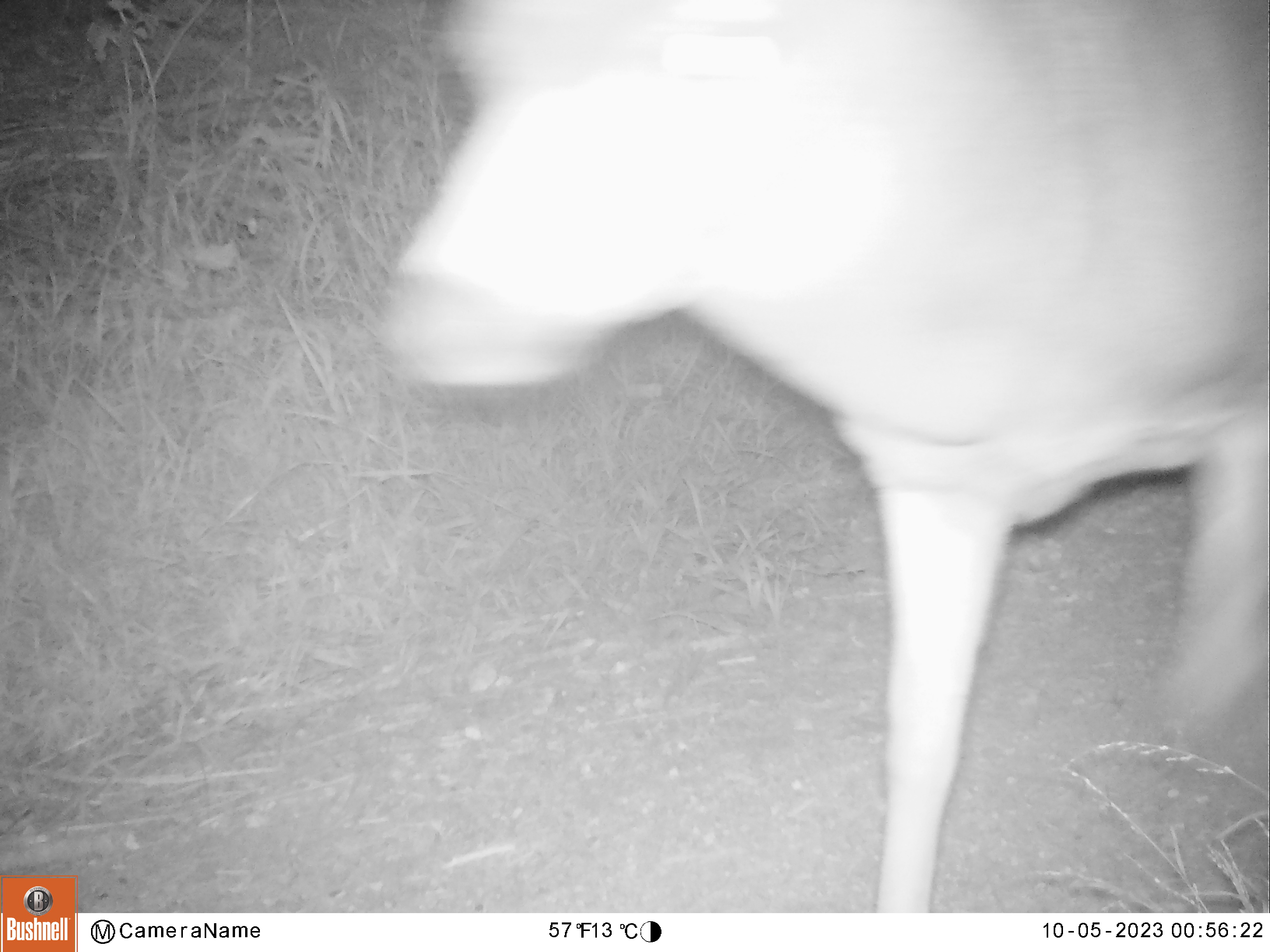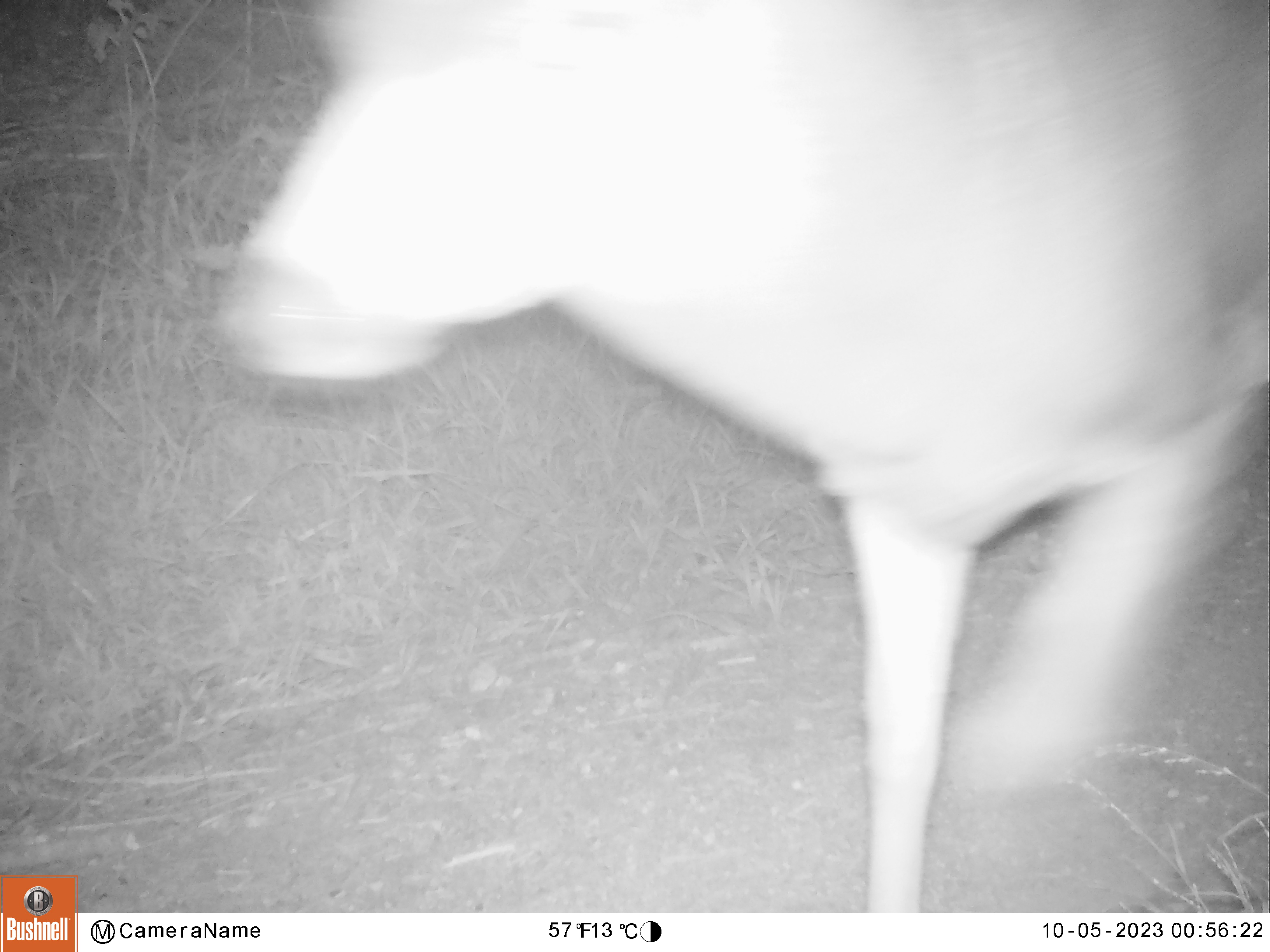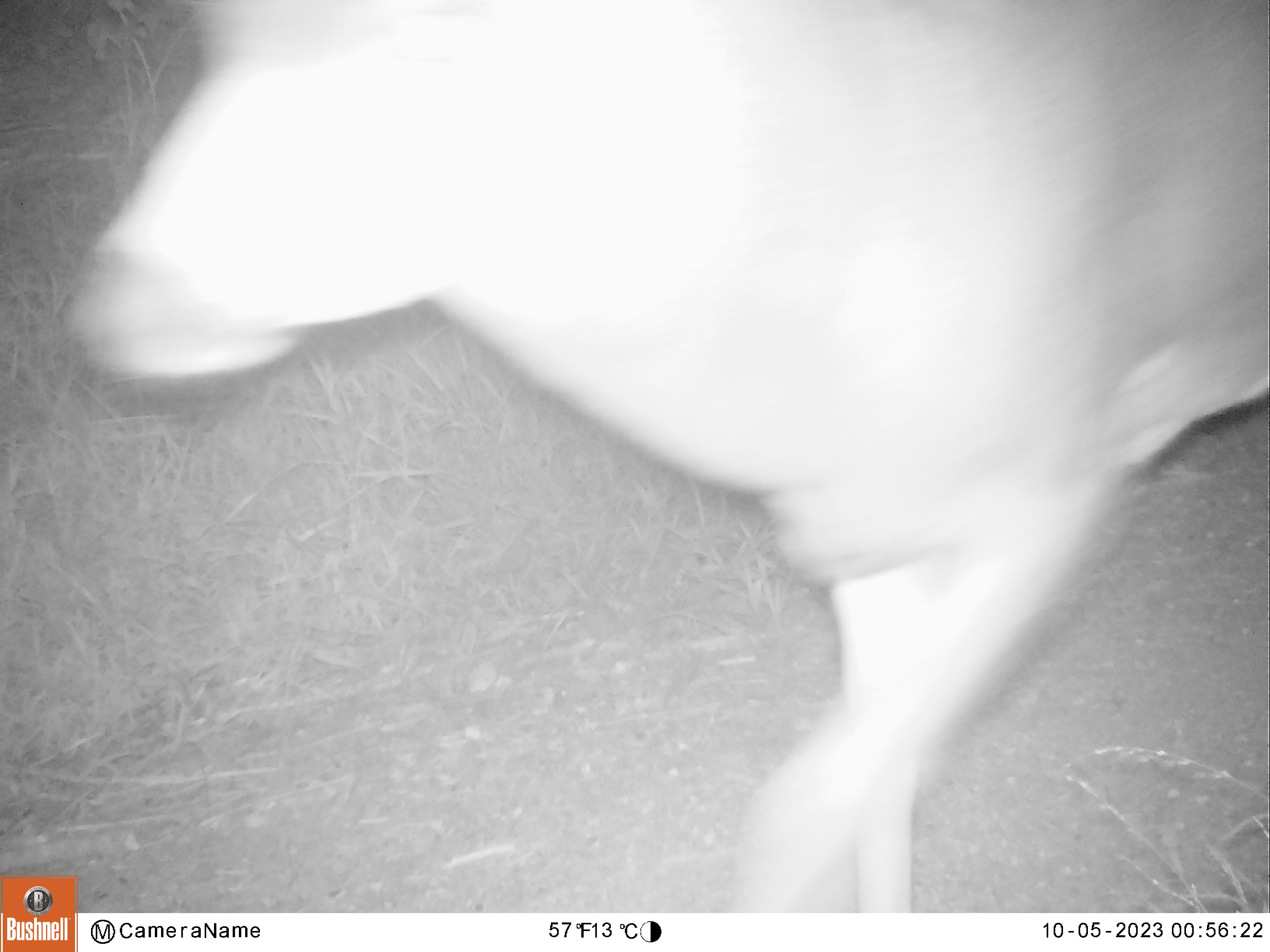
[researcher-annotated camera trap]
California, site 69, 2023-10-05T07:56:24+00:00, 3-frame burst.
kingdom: Animalia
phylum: Chordata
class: Mammalia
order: Artiodactyla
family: Cervidae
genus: Odocoileus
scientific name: Odocoileus hemionus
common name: mule deer